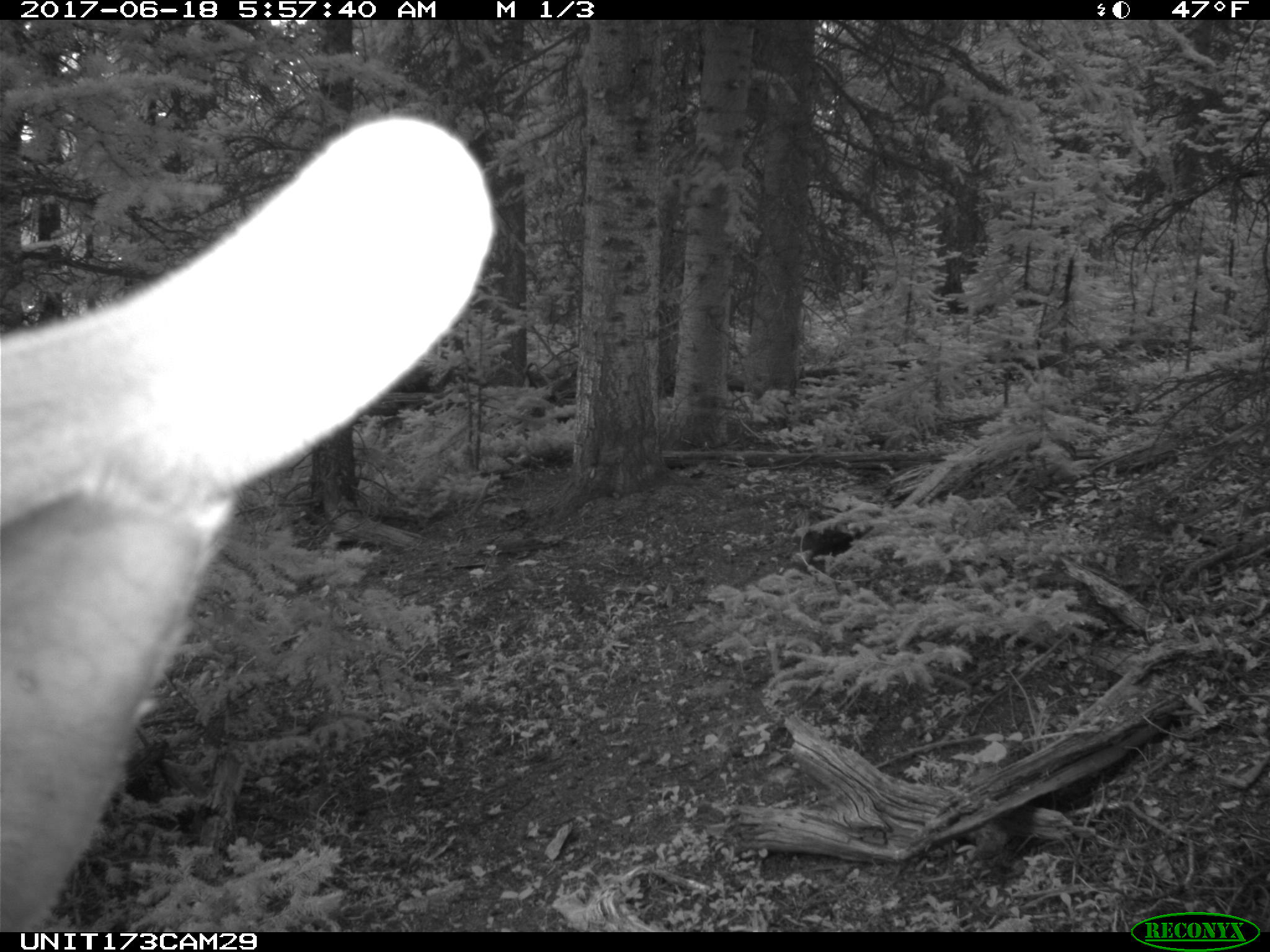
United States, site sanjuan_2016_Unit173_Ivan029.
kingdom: Animalia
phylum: Chordata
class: Mammalia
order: Artiodactyla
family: Cervidae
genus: Cervus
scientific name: Cervus elaphus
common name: red deer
Cervus elaphus (red deer).